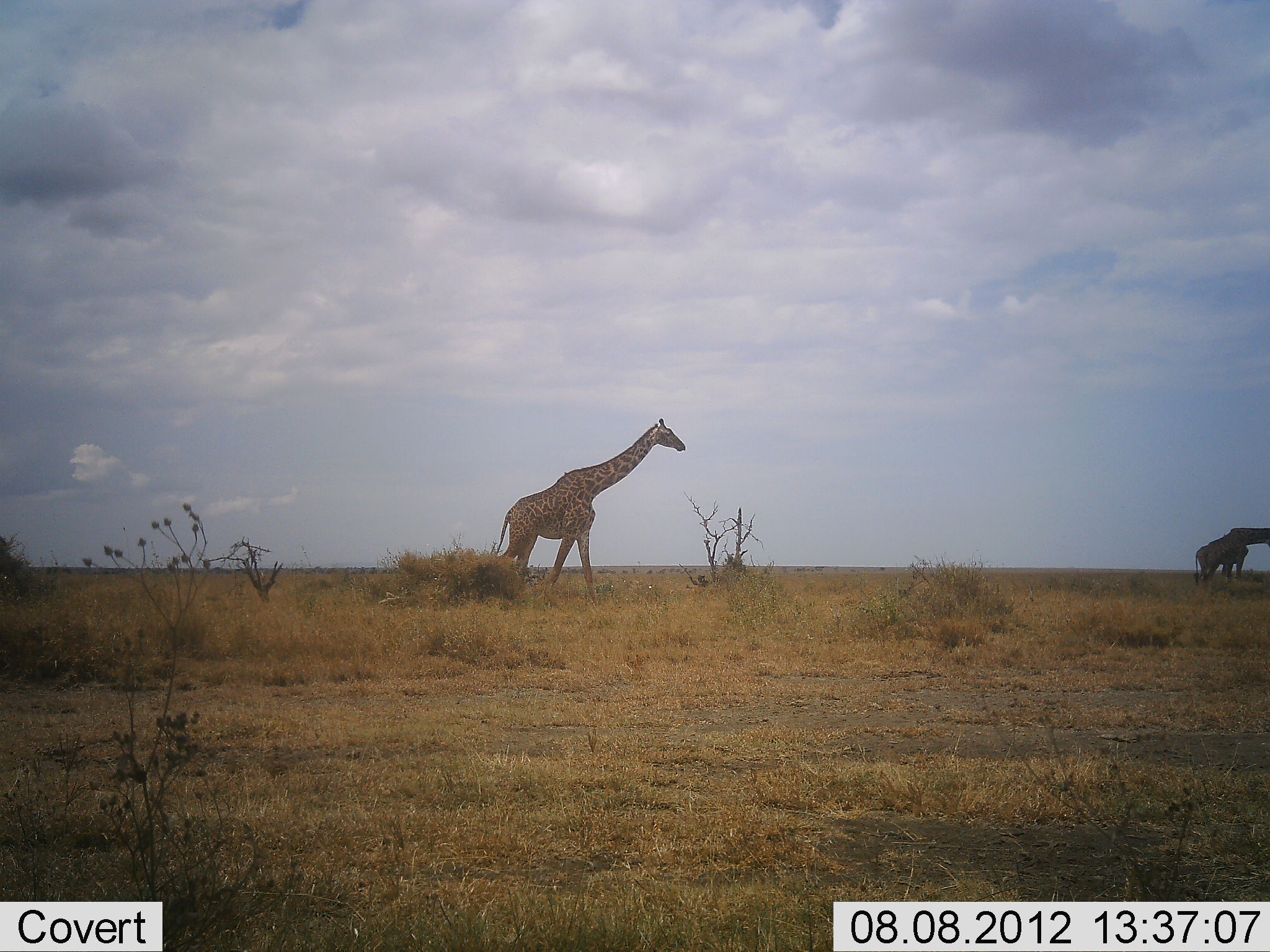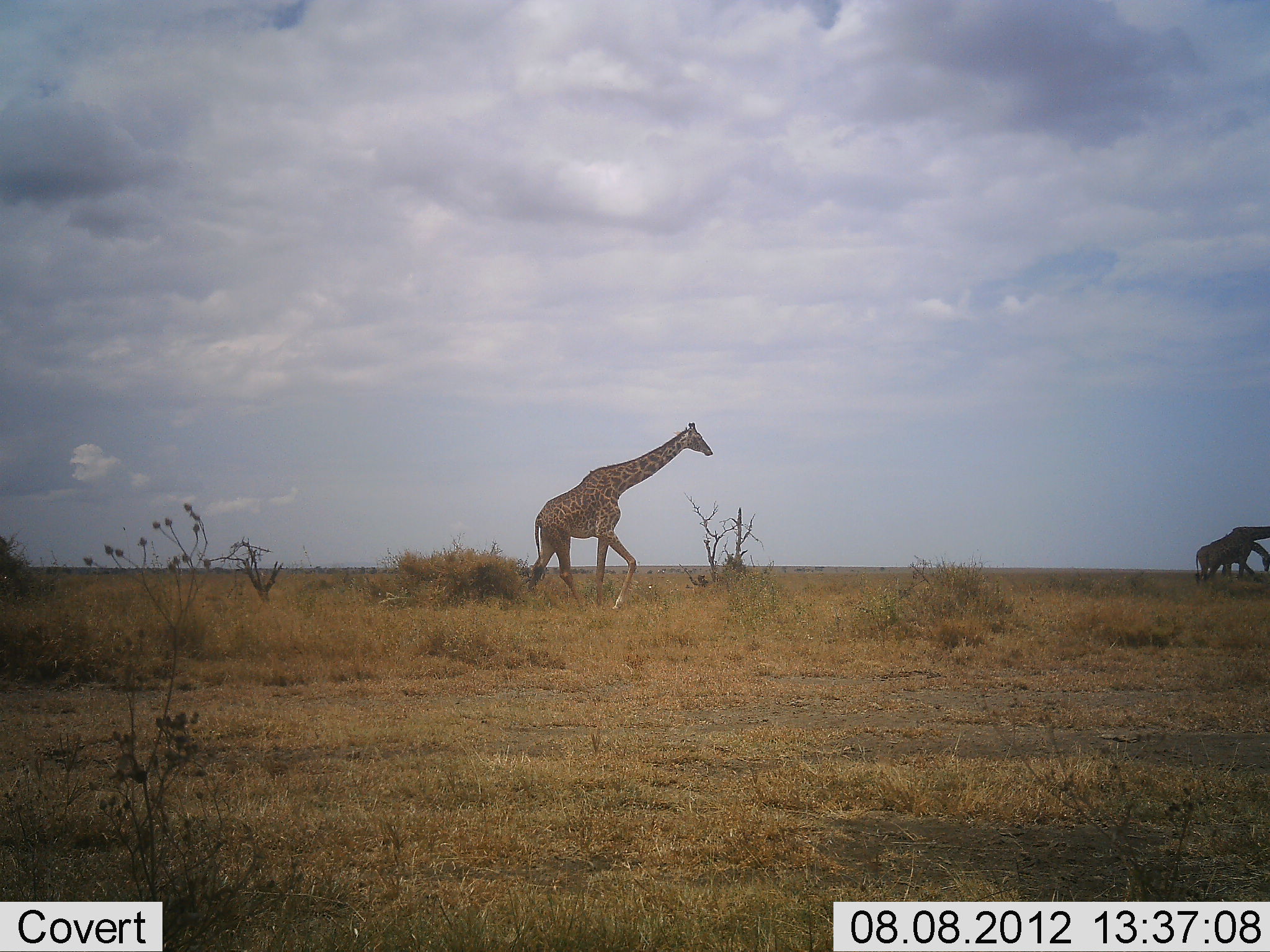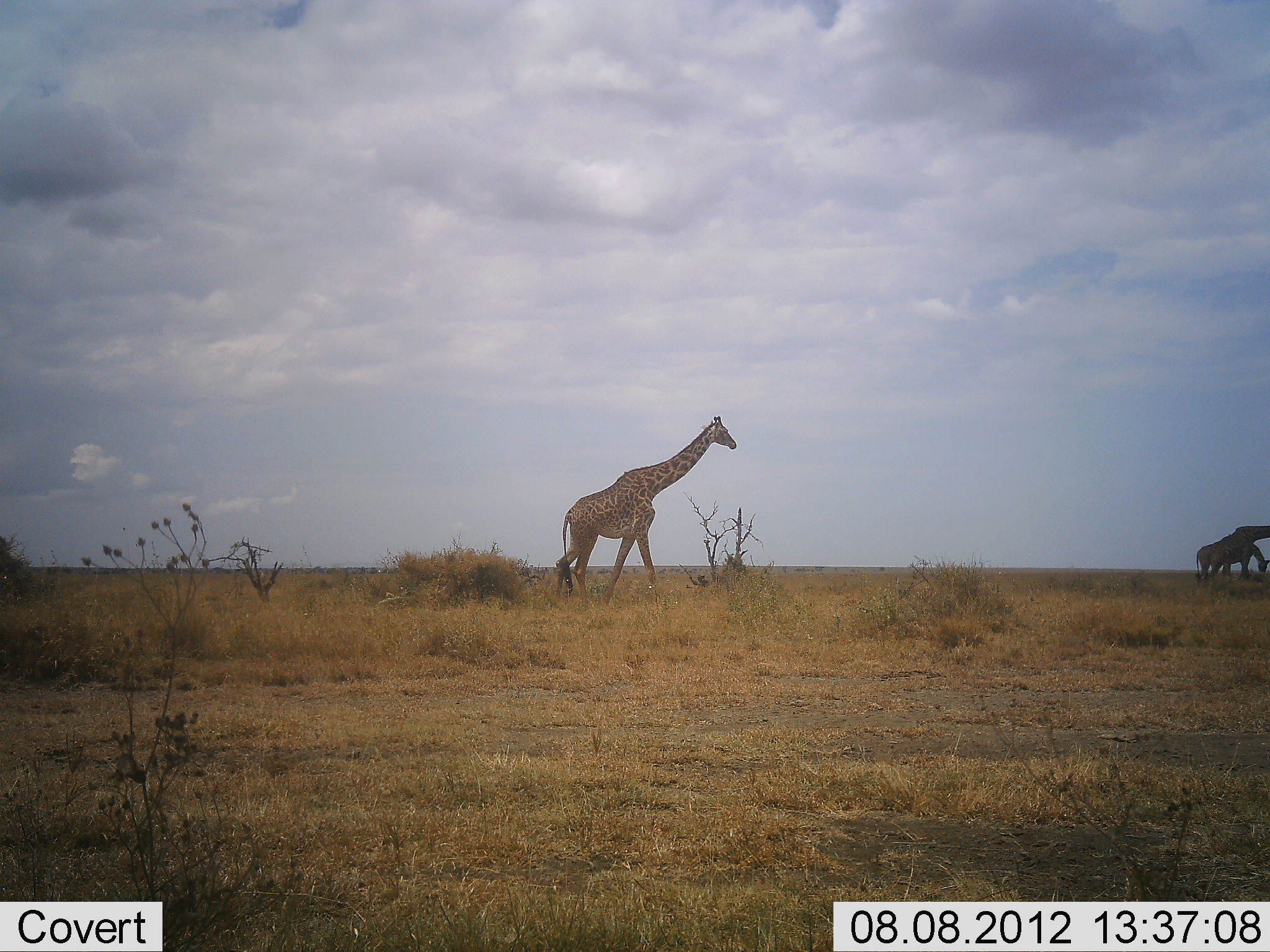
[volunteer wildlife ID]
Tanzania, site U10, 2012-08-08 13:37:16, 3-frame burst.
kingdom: Animalia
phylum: Chordata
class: Mammalia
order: Artiodactyla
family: Giraffidae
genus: Giraffa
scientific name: Giraffa camelopardalis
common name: giraffe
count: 3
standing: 55%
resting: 0%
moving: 82%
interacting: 9%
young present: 0%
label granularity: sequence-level